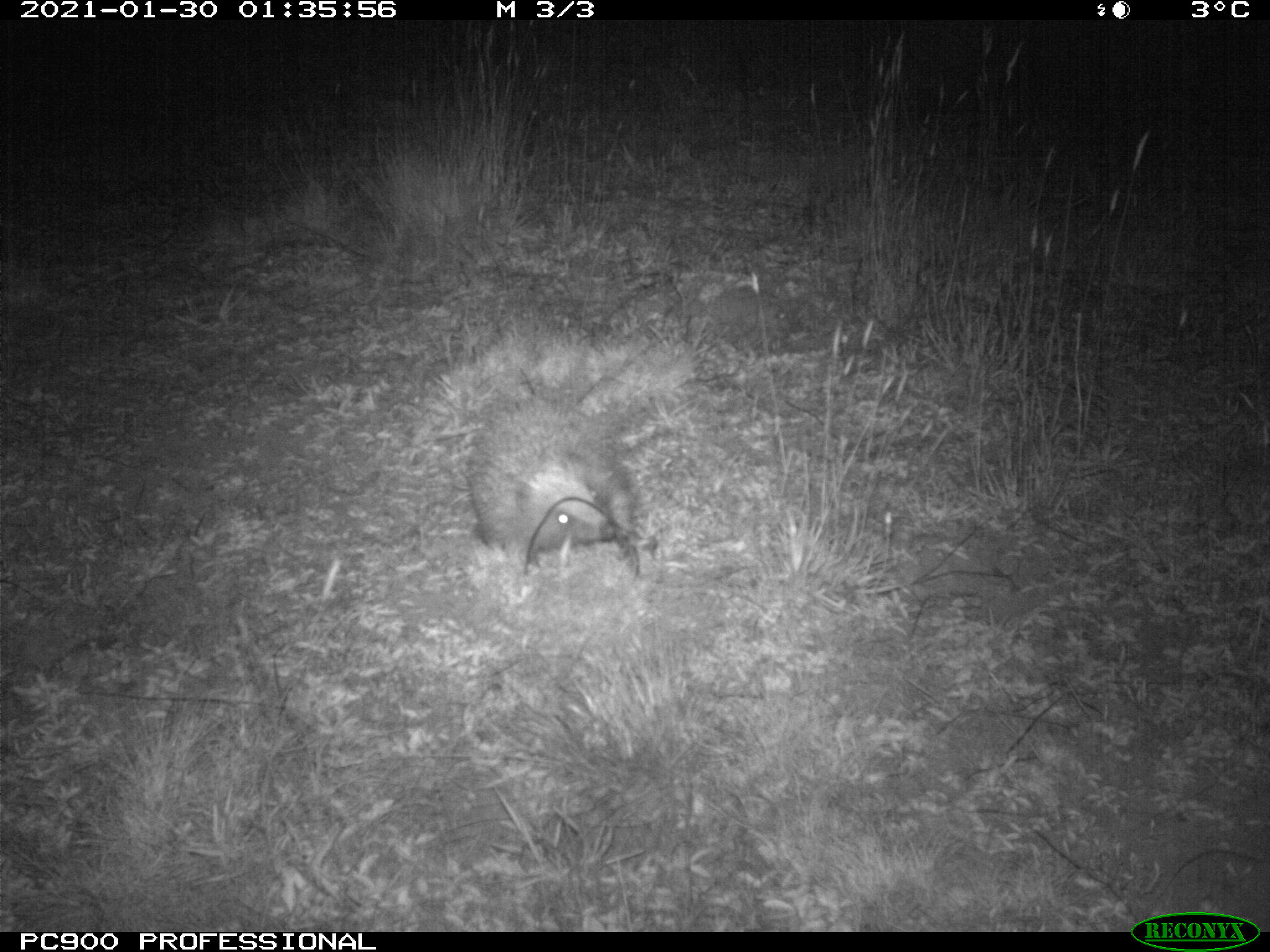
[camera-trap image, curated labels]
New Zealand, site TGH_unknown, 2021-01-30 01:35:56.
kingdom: Animalia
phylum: Chordata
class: Mammalia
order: Eulipotyphla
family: Erinaceidae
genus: Erinaceus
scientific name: Erinaceus europaeus europaeus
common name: european hedgehog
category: hedgehog